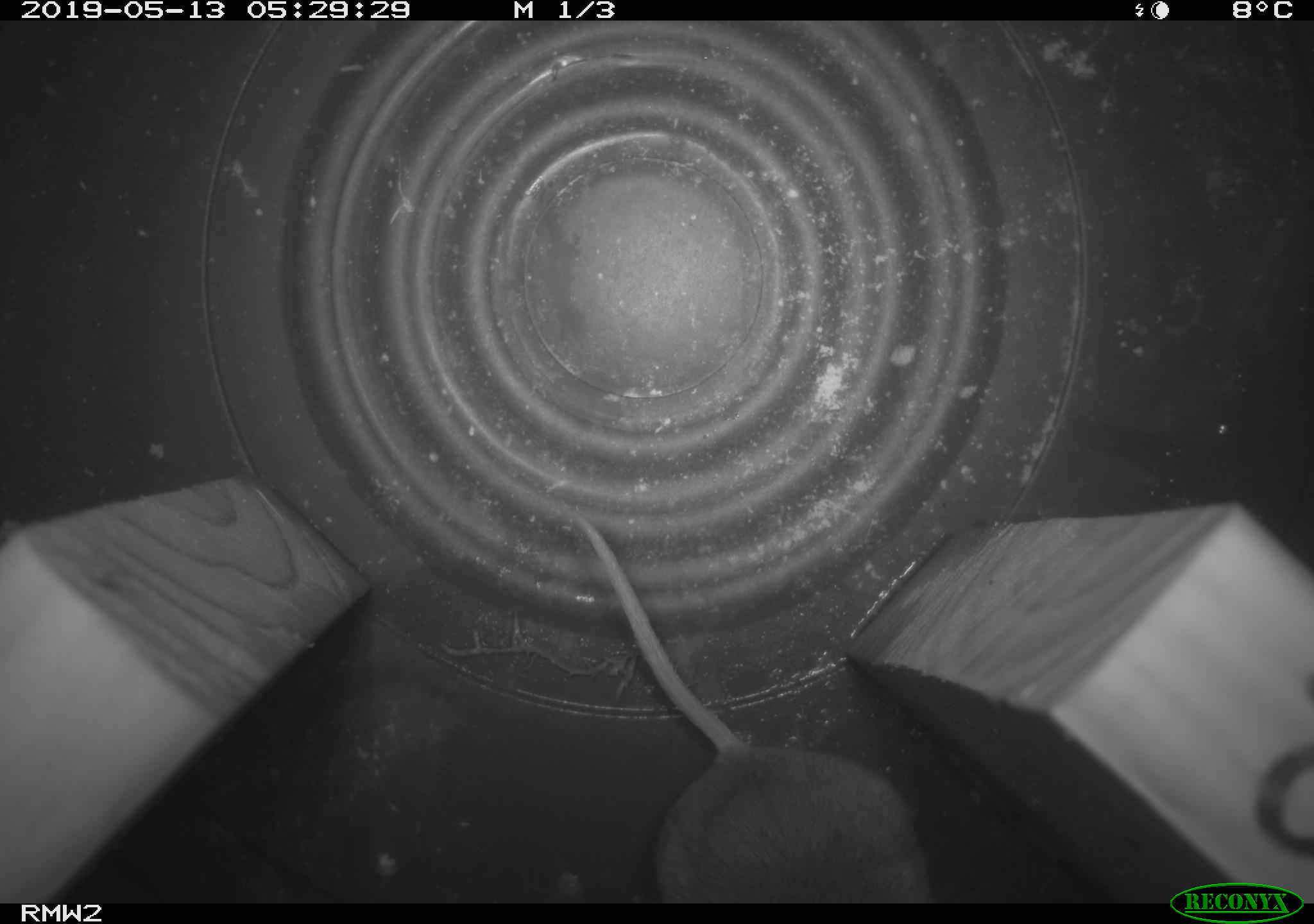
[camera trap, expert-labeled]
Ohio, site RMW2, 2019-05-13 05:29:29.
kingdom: Animalia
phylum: Chordata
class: Mammalia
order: Rodentia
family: Cricetidae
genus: Peromyscus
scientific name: Peromyscus leucopus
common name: white-footed mouse